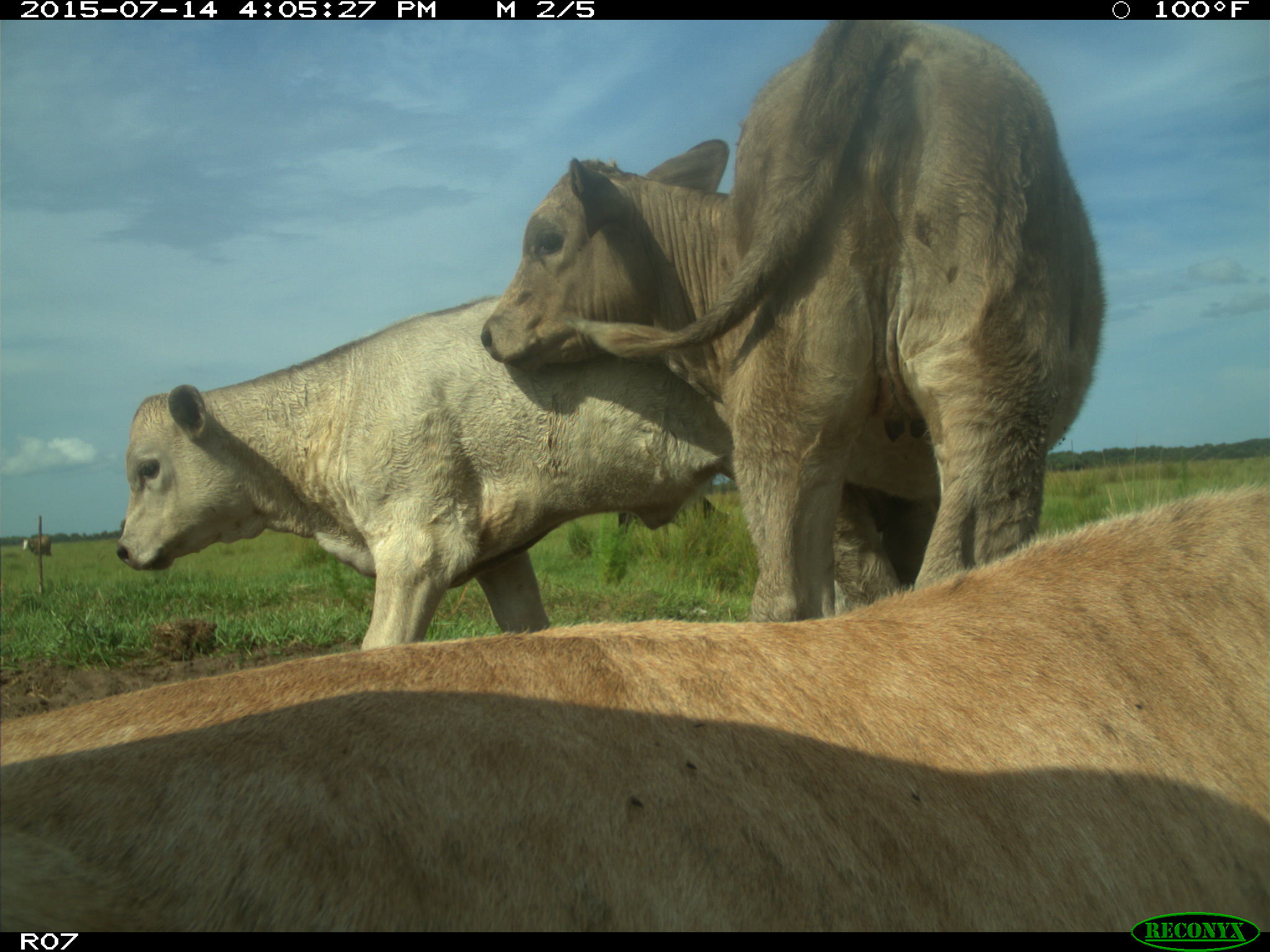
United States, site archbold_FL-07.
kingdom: Animalia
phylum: Chordata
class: Mammalia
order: Artiodactyla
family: Bovidae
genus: Bos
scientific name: Bos taurus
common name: domestic cow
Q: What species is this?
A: Bos taurus (domestic cow).